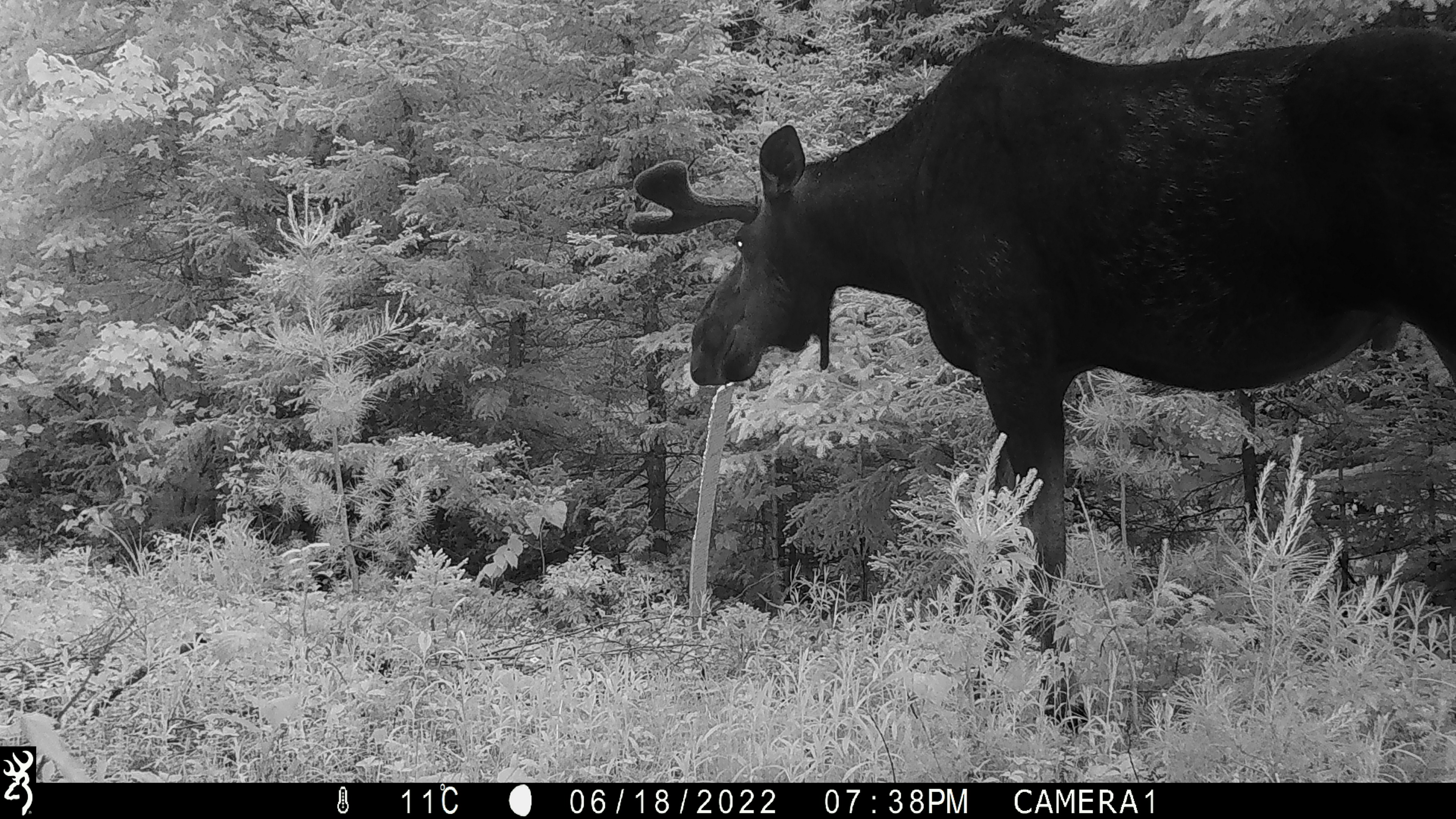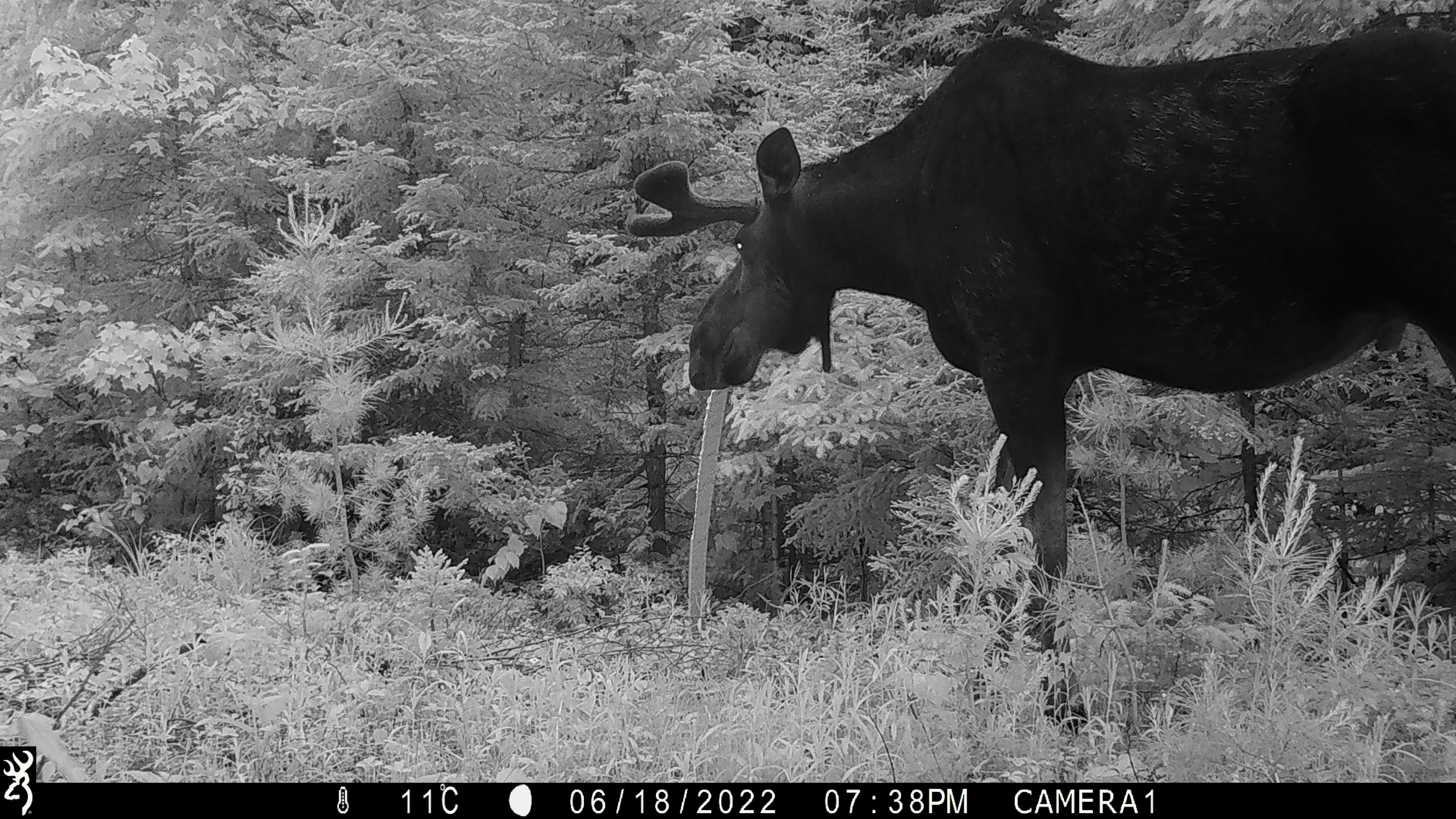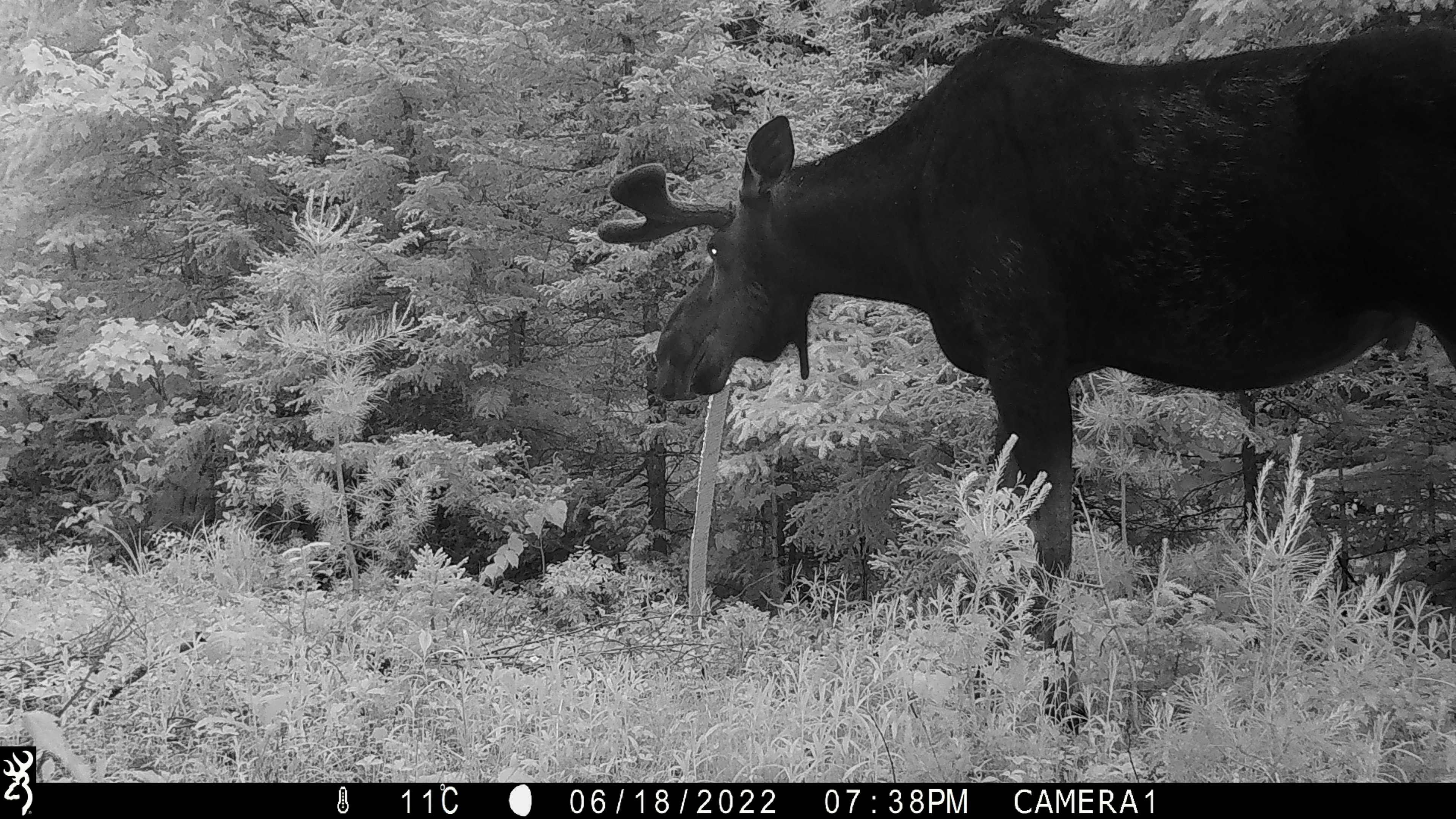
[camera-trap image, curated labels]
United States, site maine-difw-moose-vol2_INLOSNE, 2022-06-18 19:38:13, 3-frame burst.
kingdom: Animalia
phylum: Chordata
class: Mammalia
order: Artiodactyla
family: Cervidae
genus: Alces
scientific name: Alces alces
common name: moose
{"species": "moose (Alces alces)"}